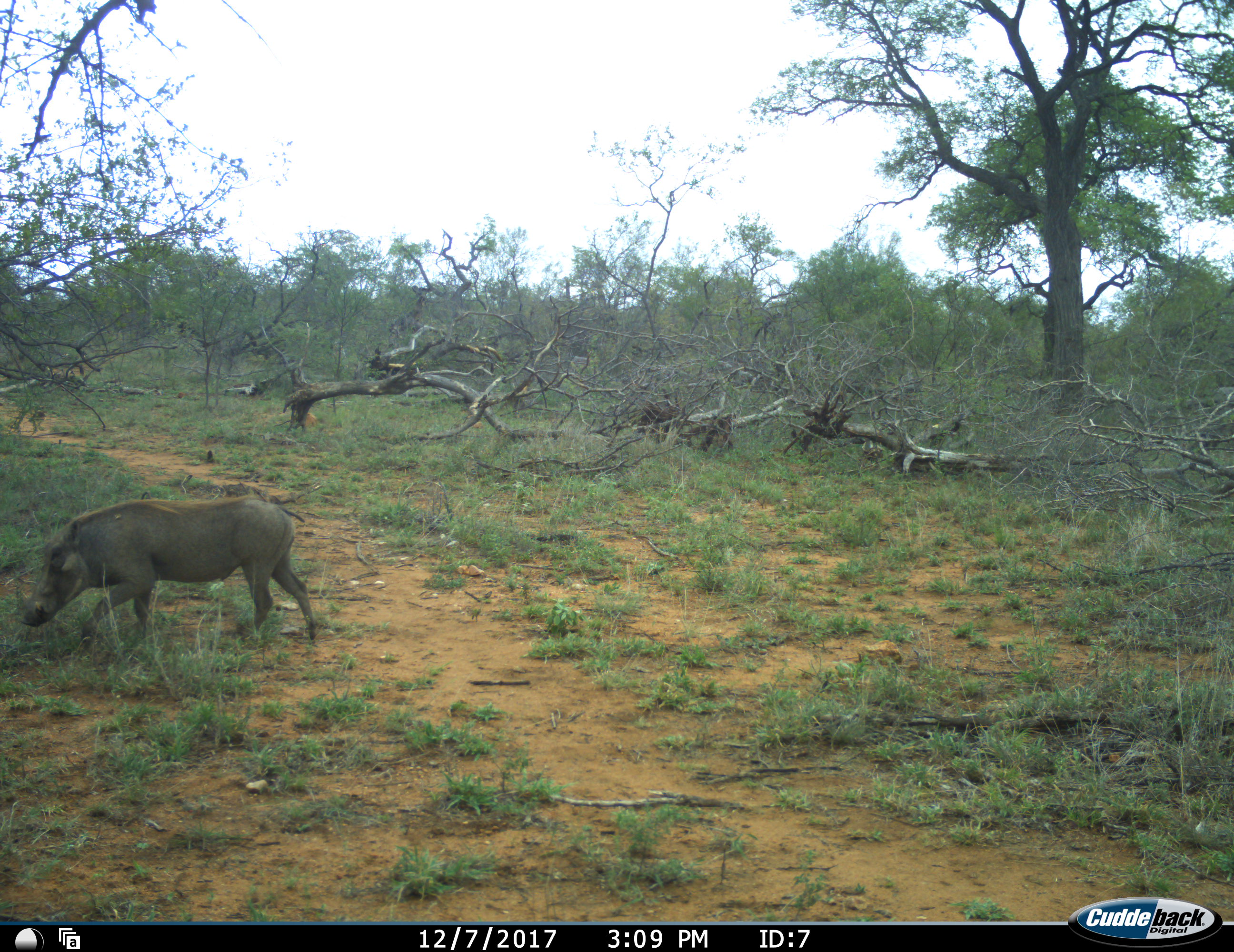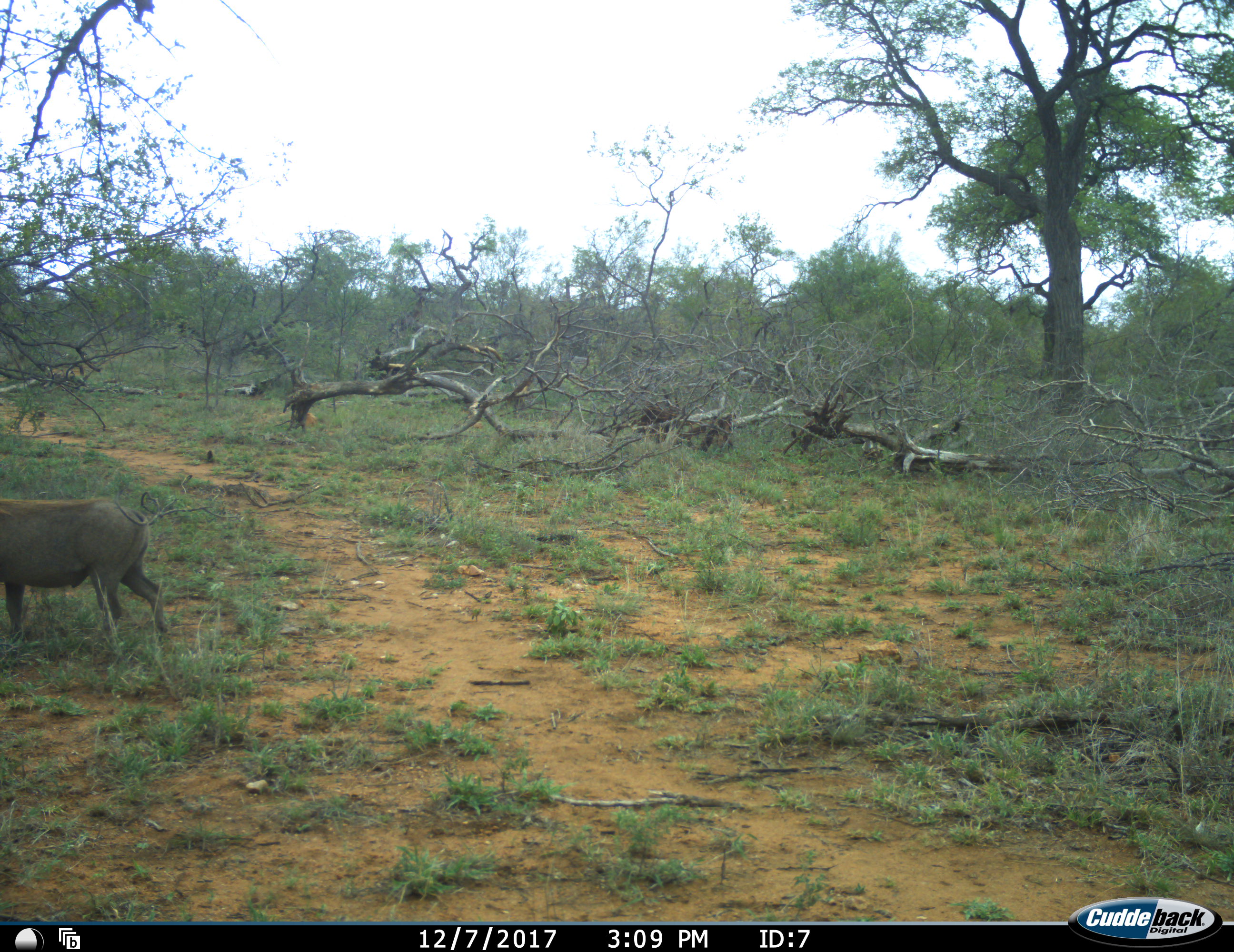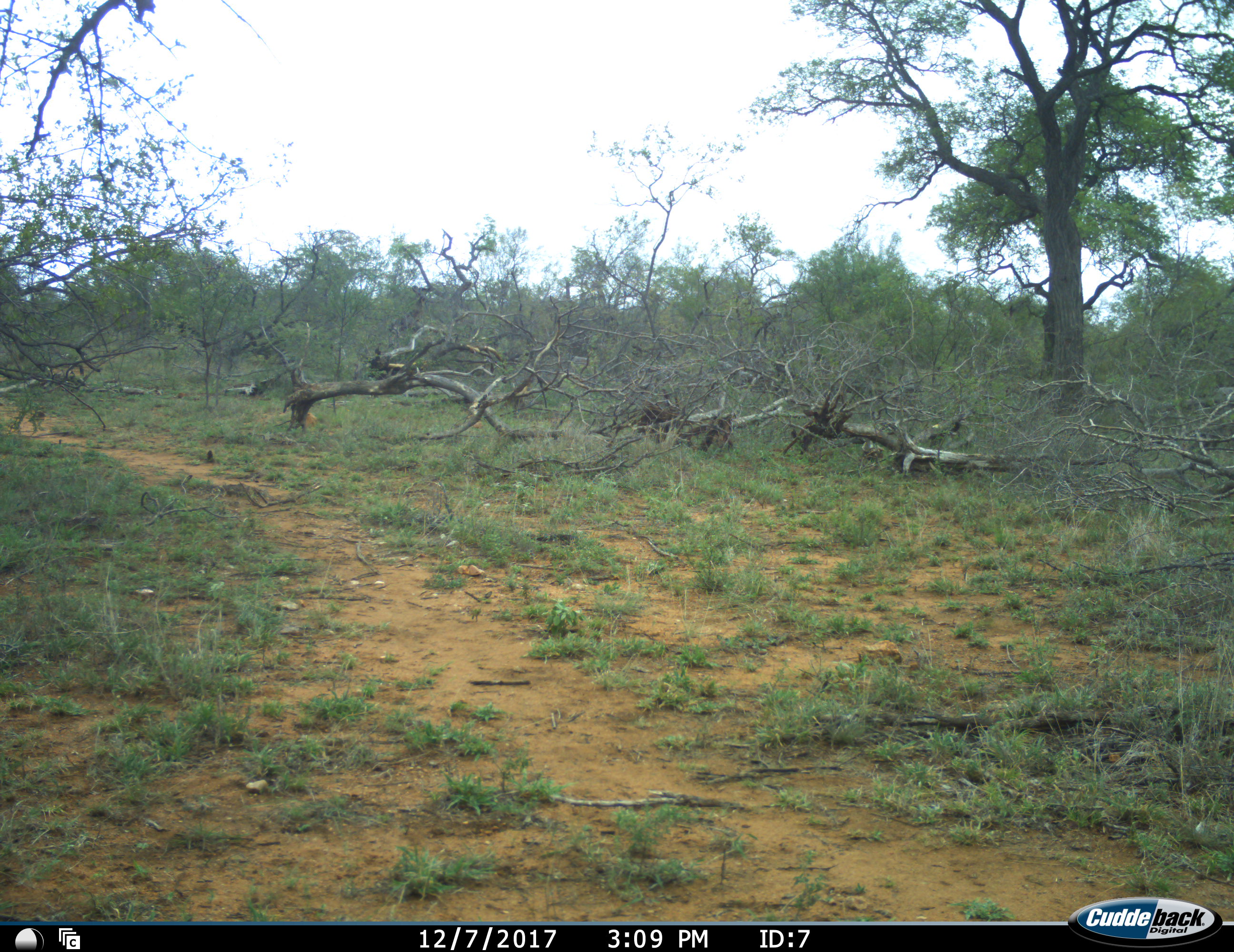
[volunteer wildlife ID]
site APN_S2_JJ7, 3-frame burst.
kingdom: Animalia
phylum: Chordata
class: Mammalia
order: Artiodactyla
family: Suidae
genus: Phacochoerus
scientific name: Phacochoerus africanus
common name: warthog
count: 1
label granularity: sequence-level